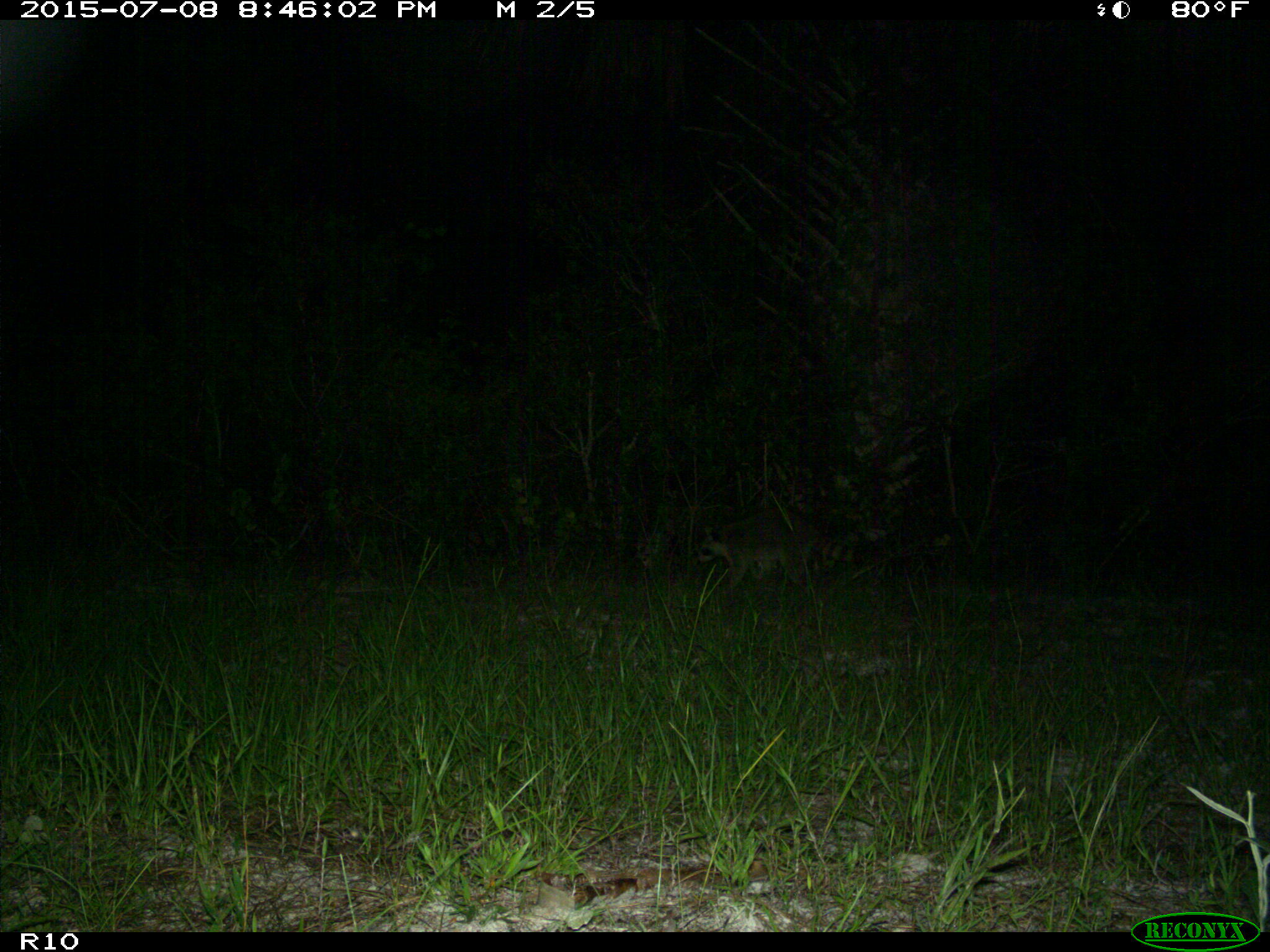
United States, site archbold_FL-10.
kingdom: Animalia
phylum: Chordata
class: Mammalia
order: Carnivora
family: Procyonidae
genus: Procyon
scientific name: Procyon lotor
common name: common raccoon